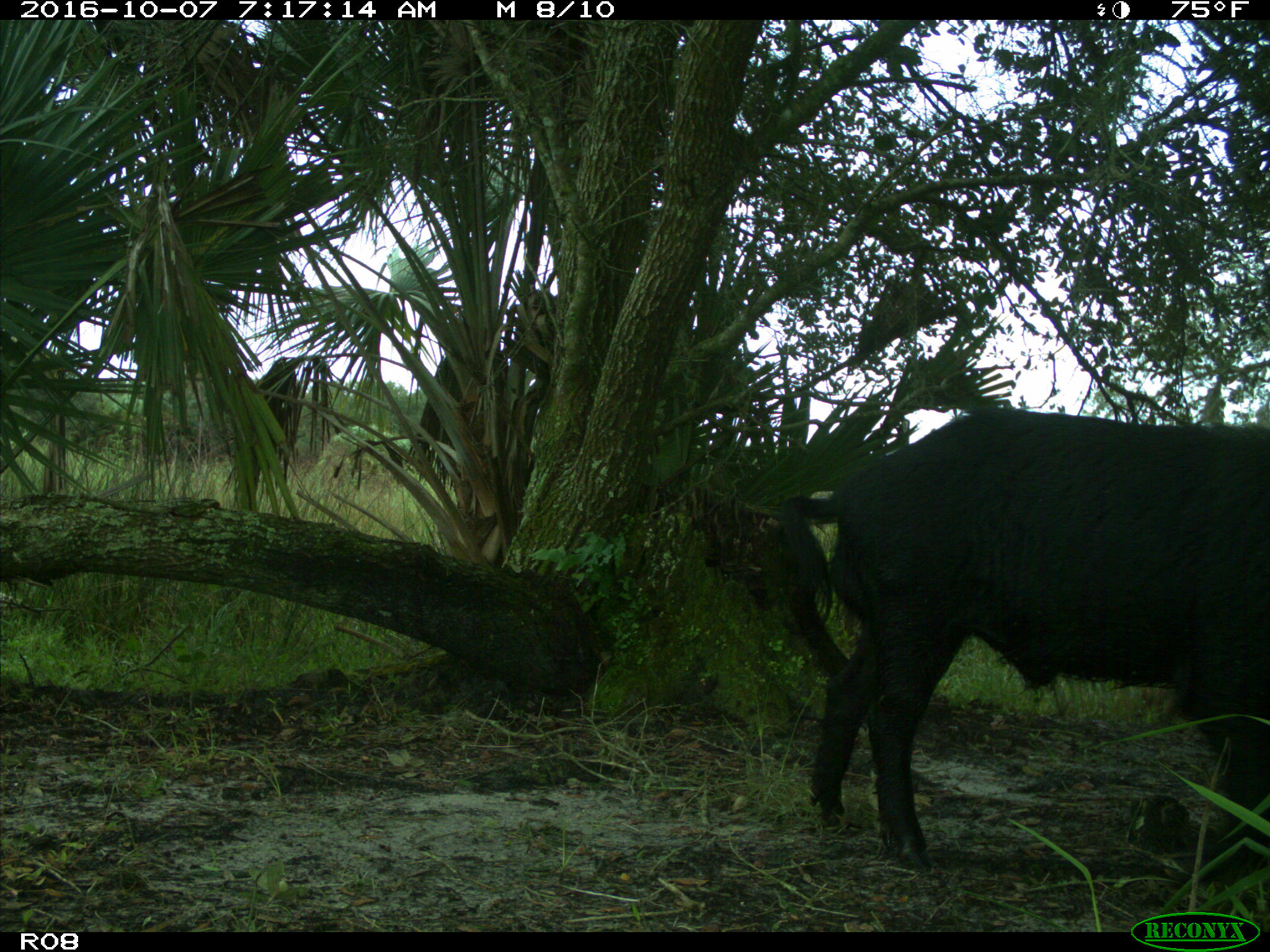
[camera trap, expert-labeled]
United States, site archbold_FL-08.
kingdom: Animalia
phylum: Chordata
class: Mammalia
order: Artiodactyla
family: Suidae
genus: Sus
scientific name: Sus scrofa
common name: wild boar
Sus scrofa (wild boar).